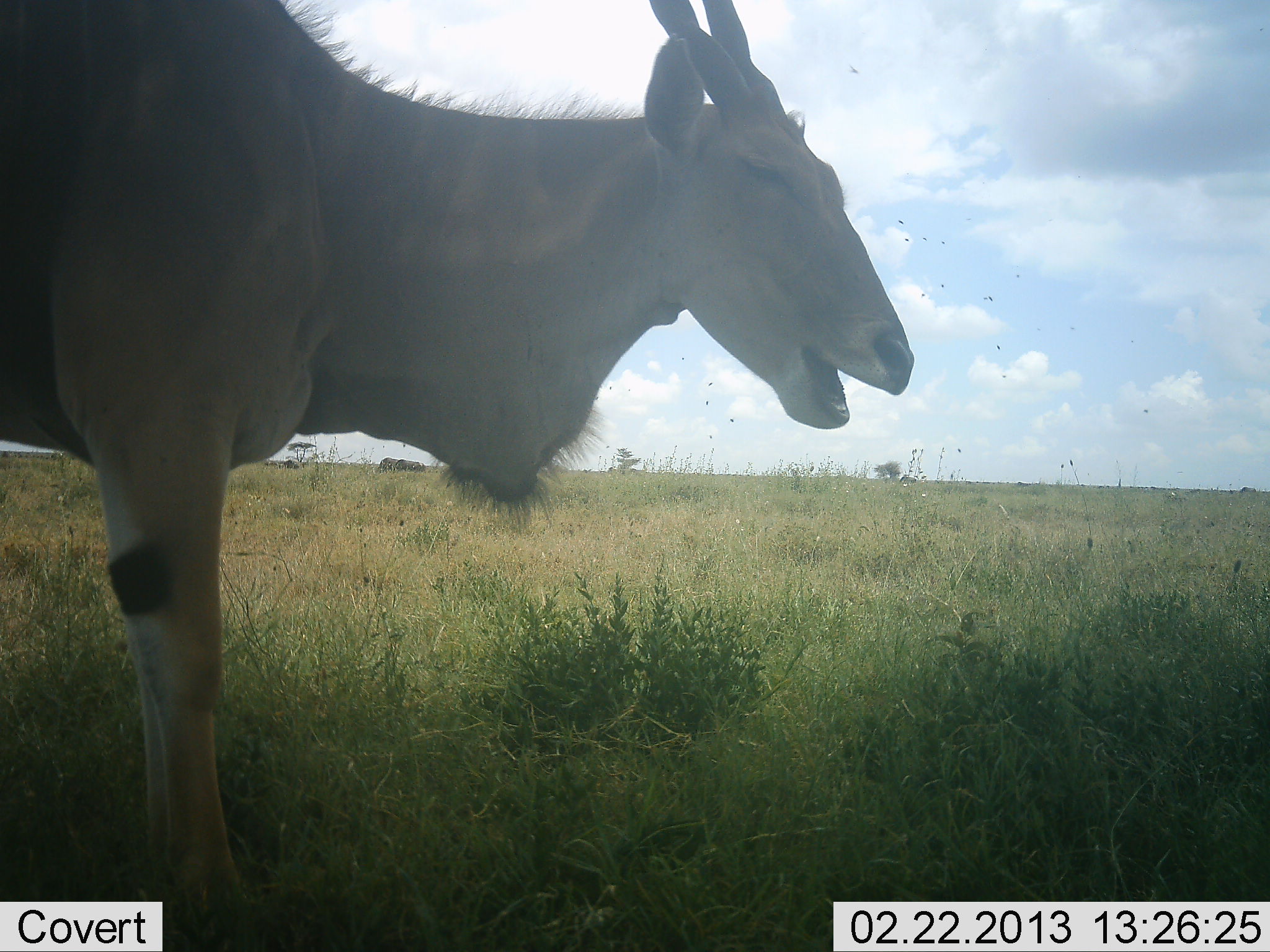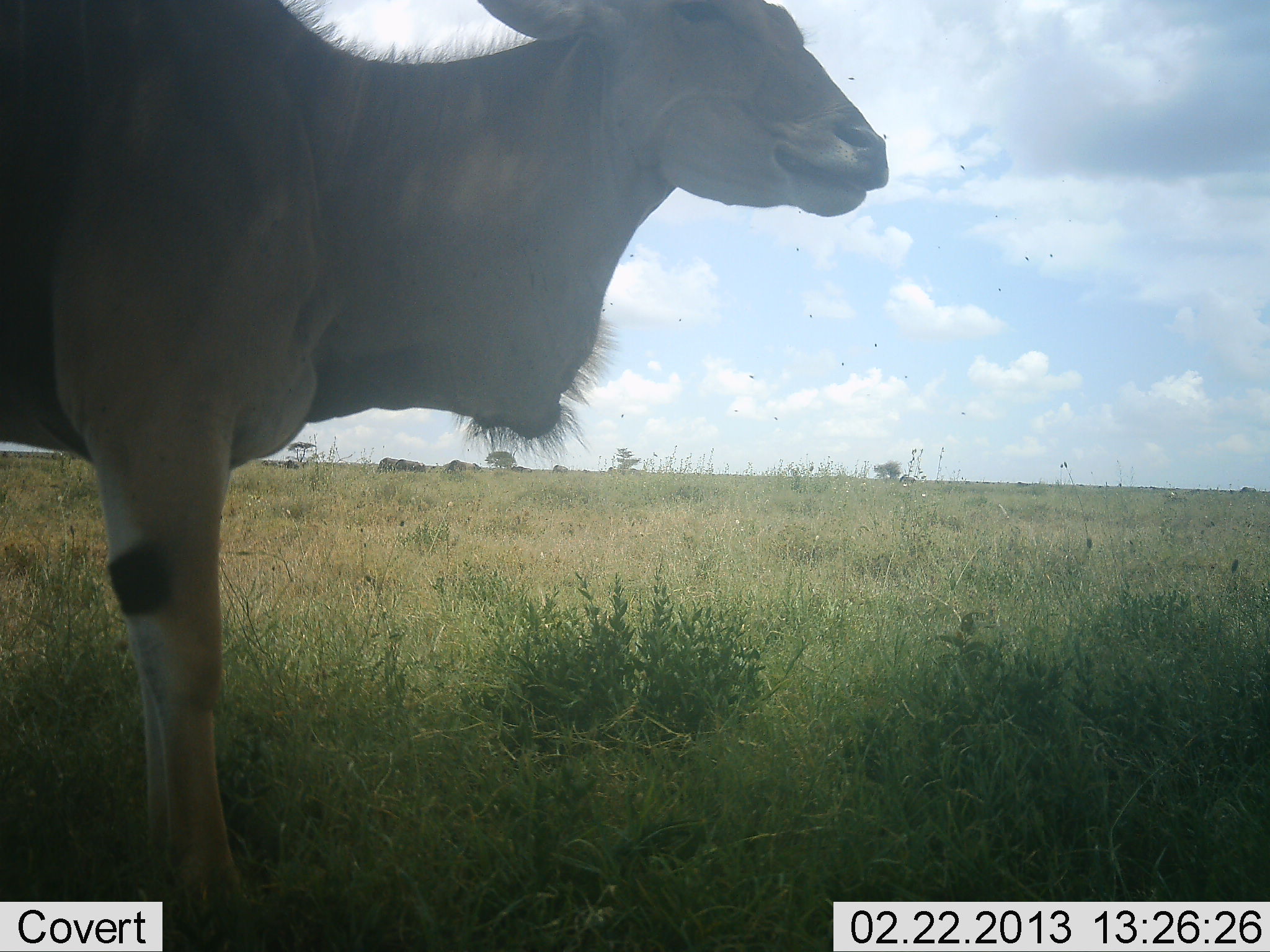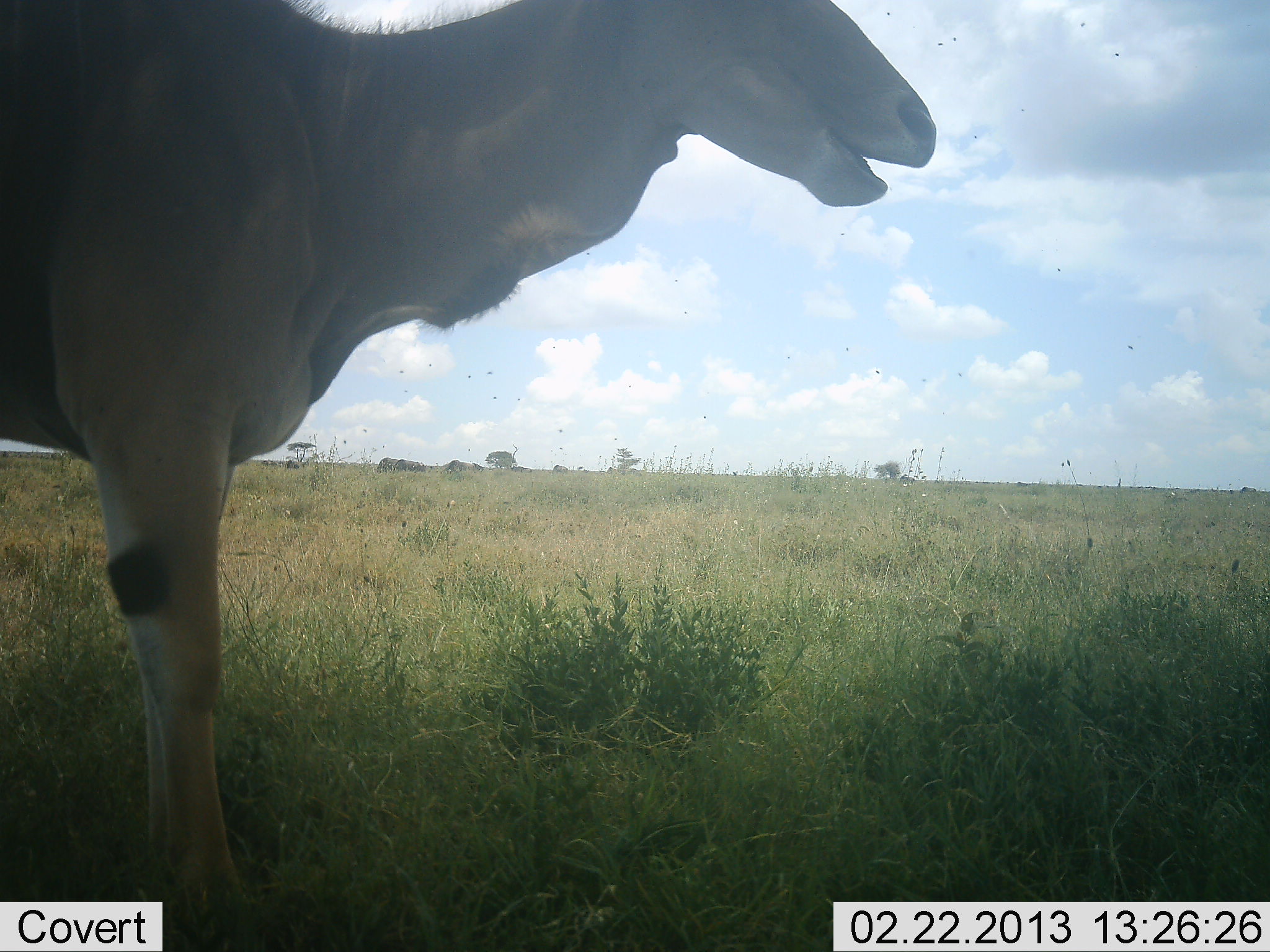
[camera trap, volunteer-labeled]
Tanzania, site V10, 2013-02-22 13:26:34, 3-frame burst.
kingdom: Animalia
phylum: Chordata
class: Mammalia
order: Artiodactyla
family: Bovidae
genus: Tragelaphus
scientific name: Tragelaphus oryx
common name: eland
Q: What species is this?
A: Eland (Tragelaphus oryx).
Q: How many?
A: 1.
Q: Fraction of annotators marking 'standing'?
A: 72%.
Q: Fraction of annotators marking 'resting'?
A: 0%.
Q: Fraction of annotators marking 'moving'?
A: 8%.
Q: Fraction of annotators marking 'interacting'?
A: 0%.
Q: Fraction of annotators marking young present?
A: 0%.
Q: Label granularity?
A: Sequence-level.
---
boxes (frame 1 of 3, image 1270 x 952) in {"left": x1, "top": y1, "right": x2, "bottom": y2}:
animal: {"left": 0, "top": 1, "right": 913, "bottom": 934}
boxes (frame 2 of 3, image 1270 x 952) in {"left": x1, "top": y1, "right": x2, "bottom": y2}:
animal: {"left": 1, "top": 1, "right": 886, "bottom": 952}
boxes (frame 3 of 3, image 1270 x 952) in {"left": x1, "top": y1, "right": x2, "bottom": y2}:
animal: {"left": 1, "top": 1, "right": 934, "bottom": 952}